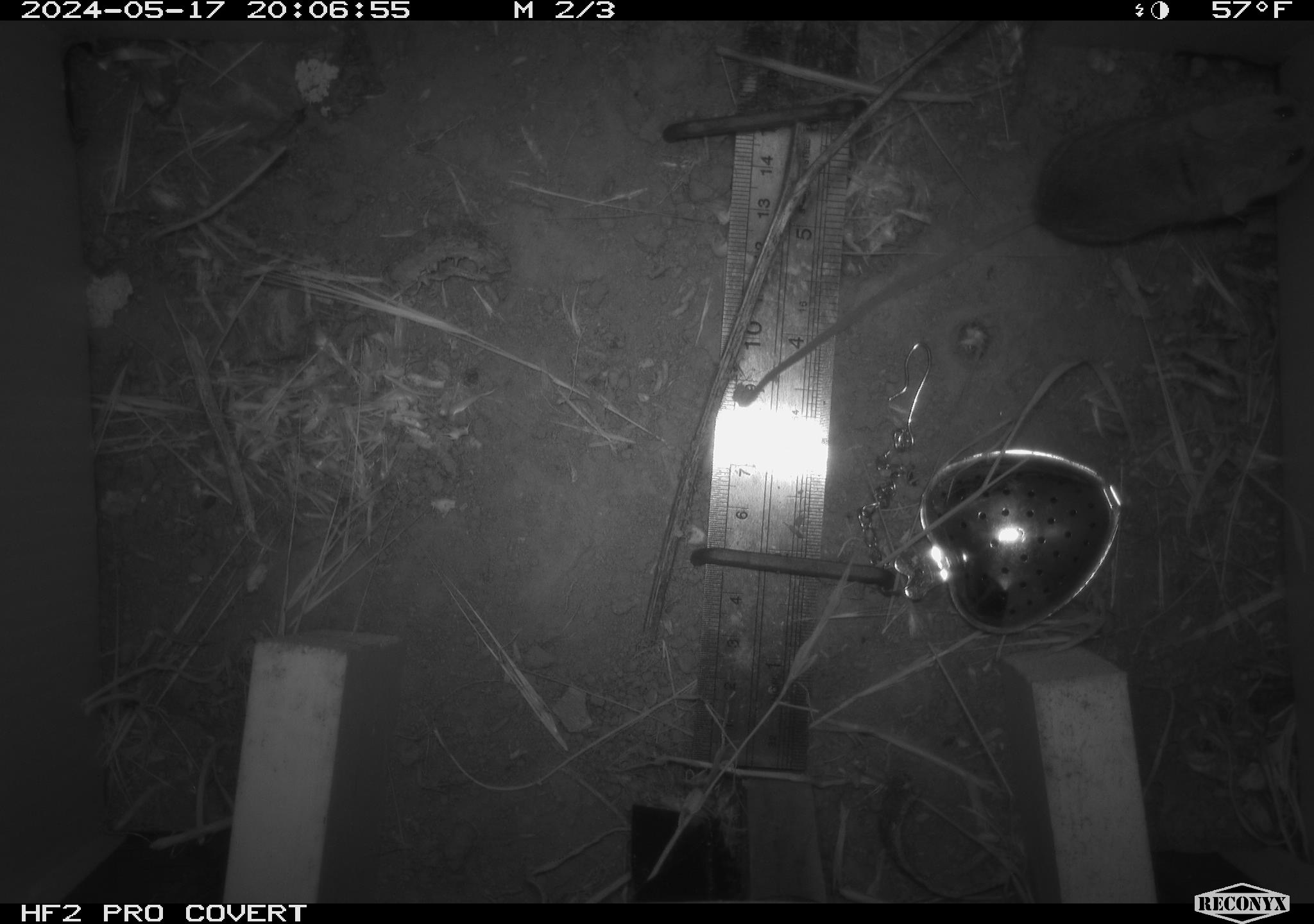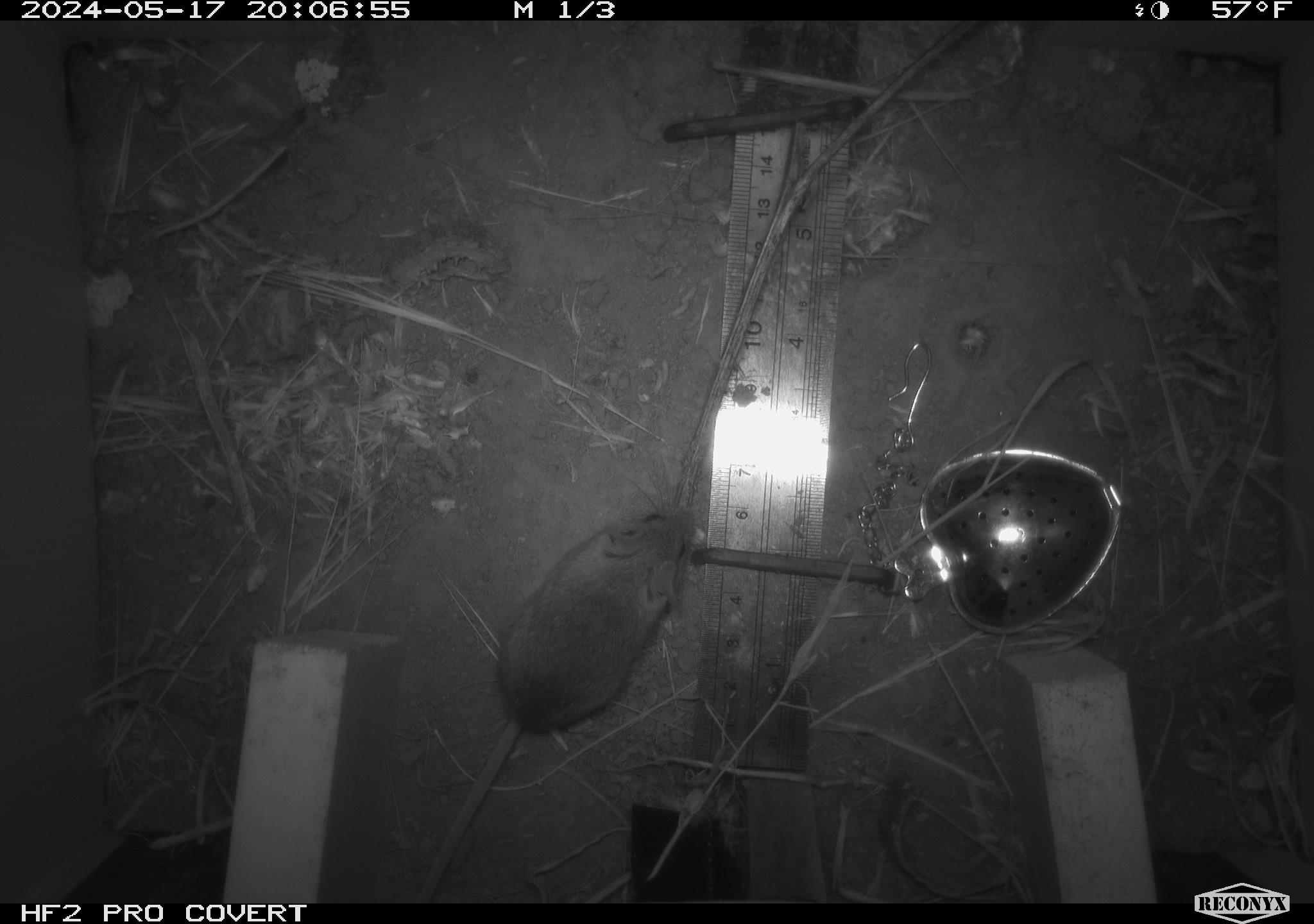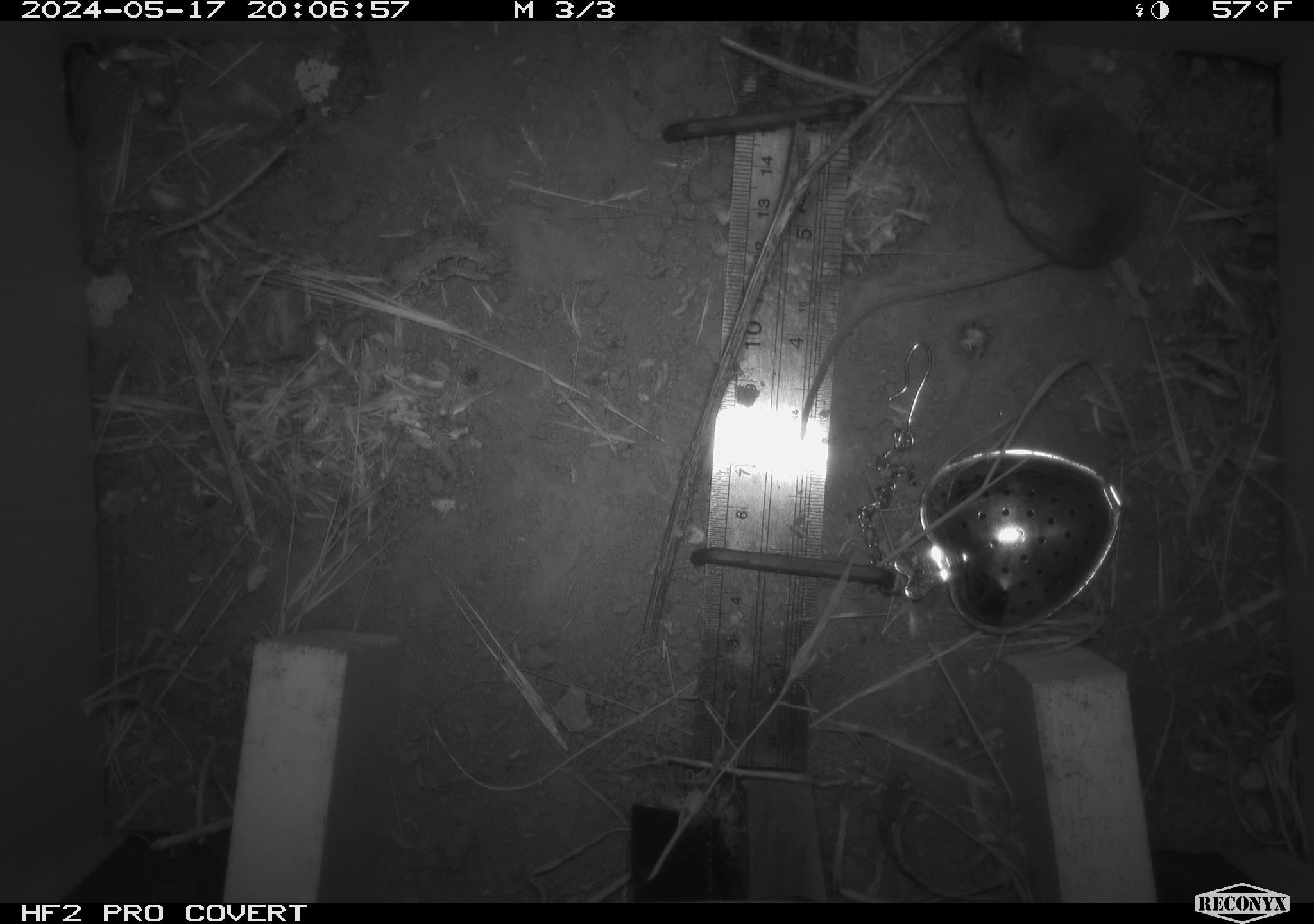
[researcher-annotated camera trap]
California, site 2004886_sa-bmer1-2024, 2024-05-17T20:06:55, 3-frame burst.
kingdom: Animalia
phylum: Chordata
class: Mammalia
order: Rodentia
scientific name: Rodentia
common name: mouse species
Mouse species (Rodentia).